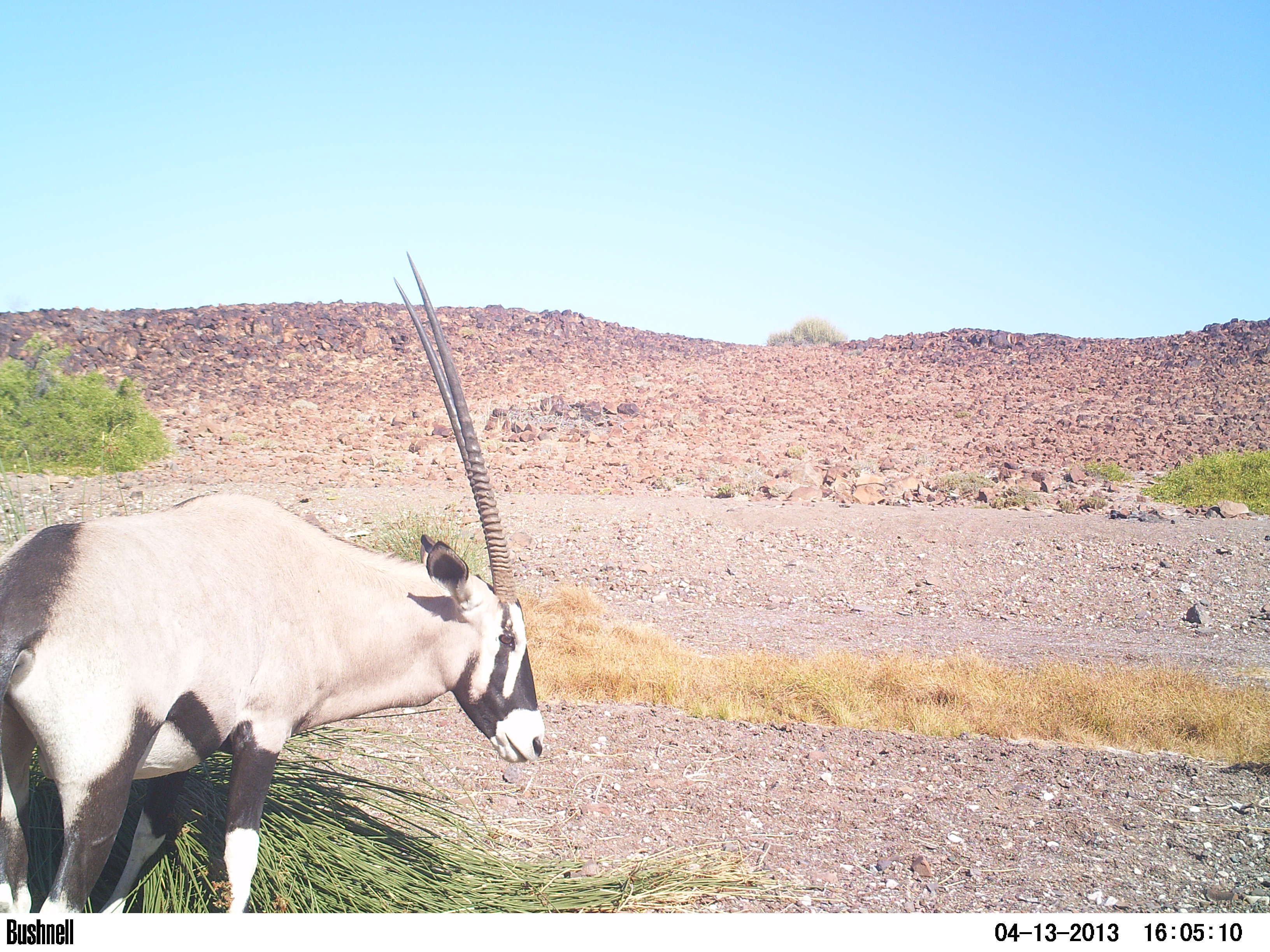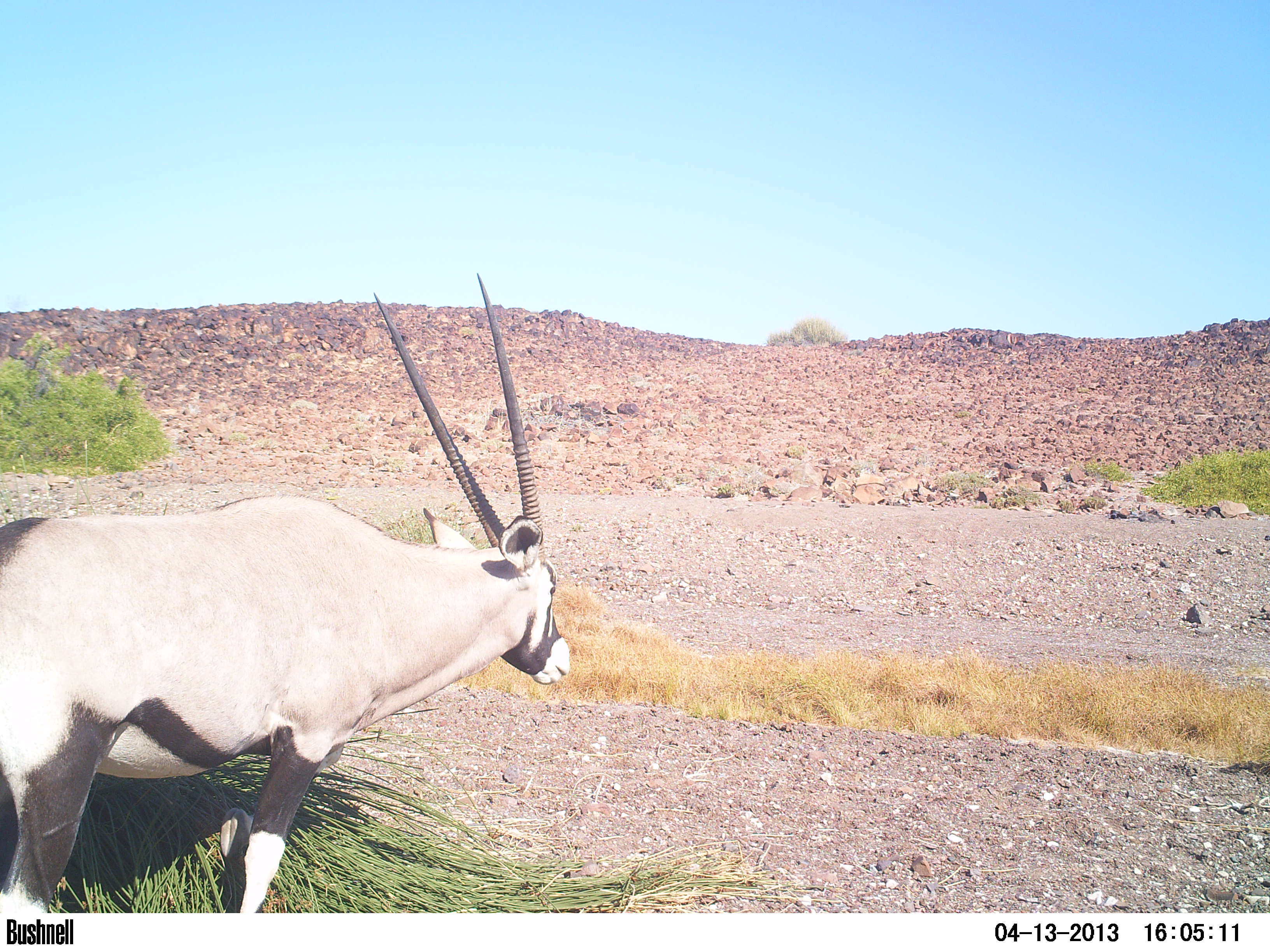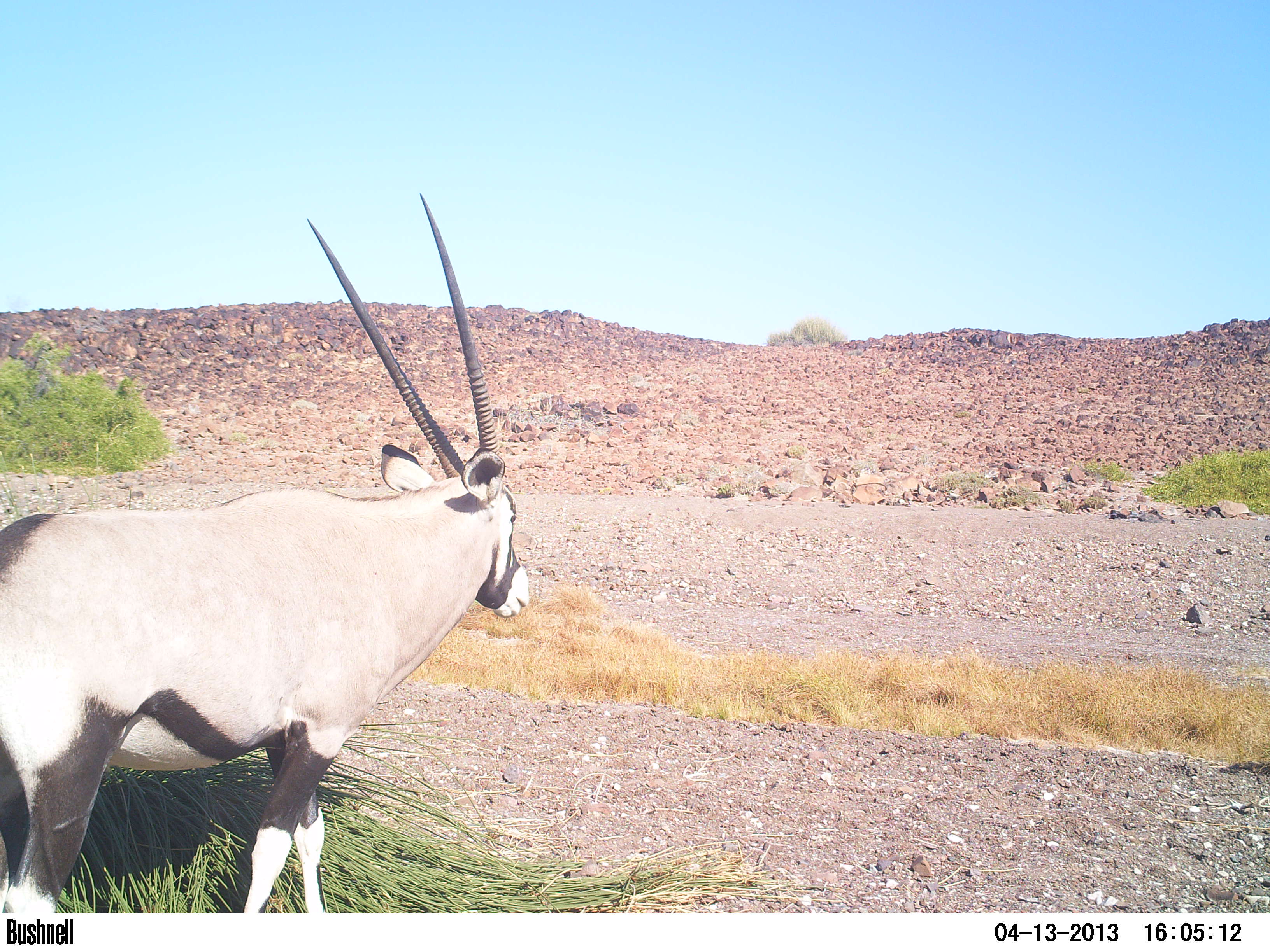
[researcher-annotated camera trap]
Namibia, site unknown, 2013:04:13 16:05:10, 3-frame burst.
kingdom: Animalia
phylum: Chordata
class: Mammalia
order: Artiodactyla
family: Bovidae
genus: Oryx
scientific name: Oryx gazella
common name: gemsbok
Oryx gazella (gemsbok).